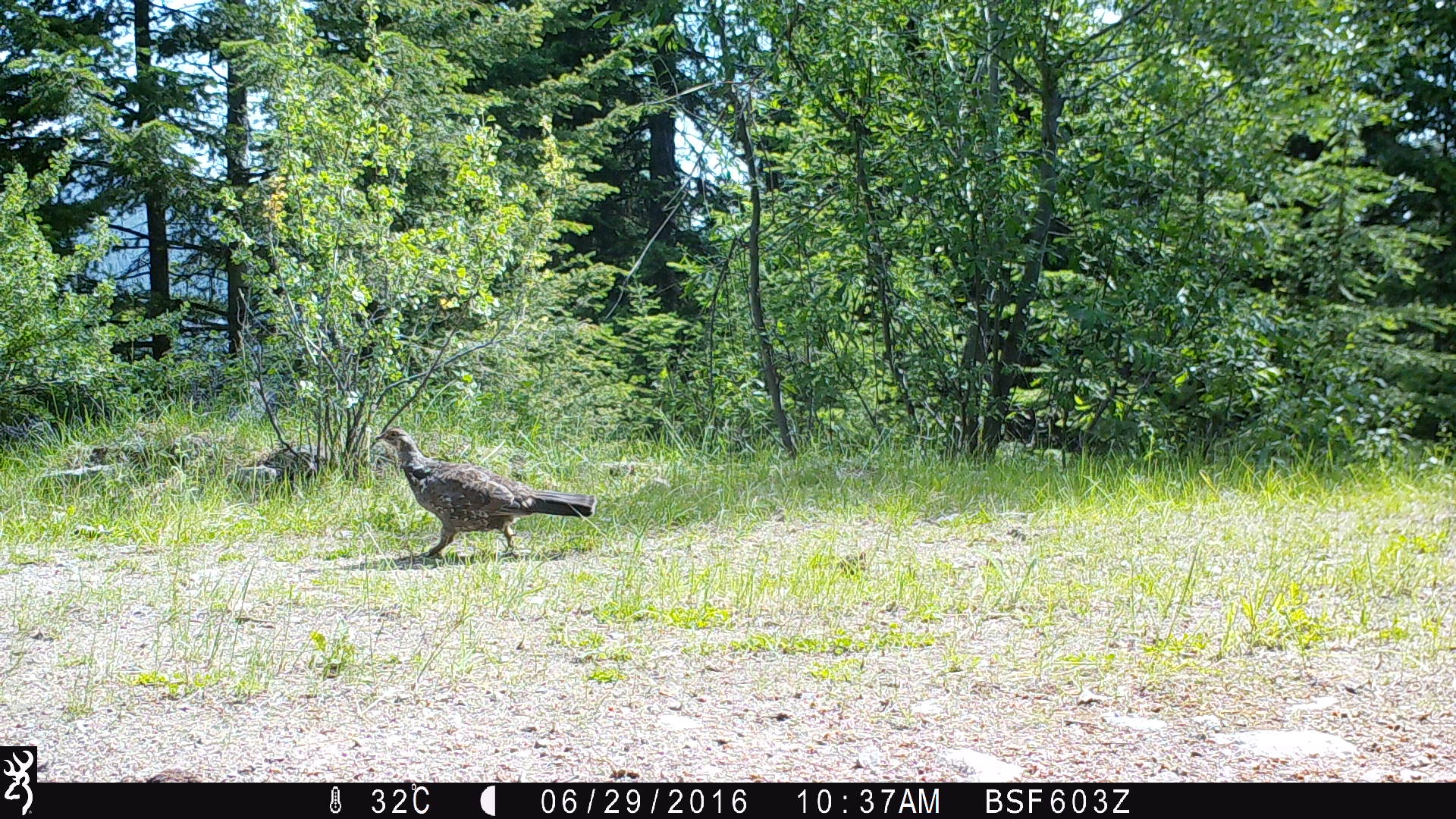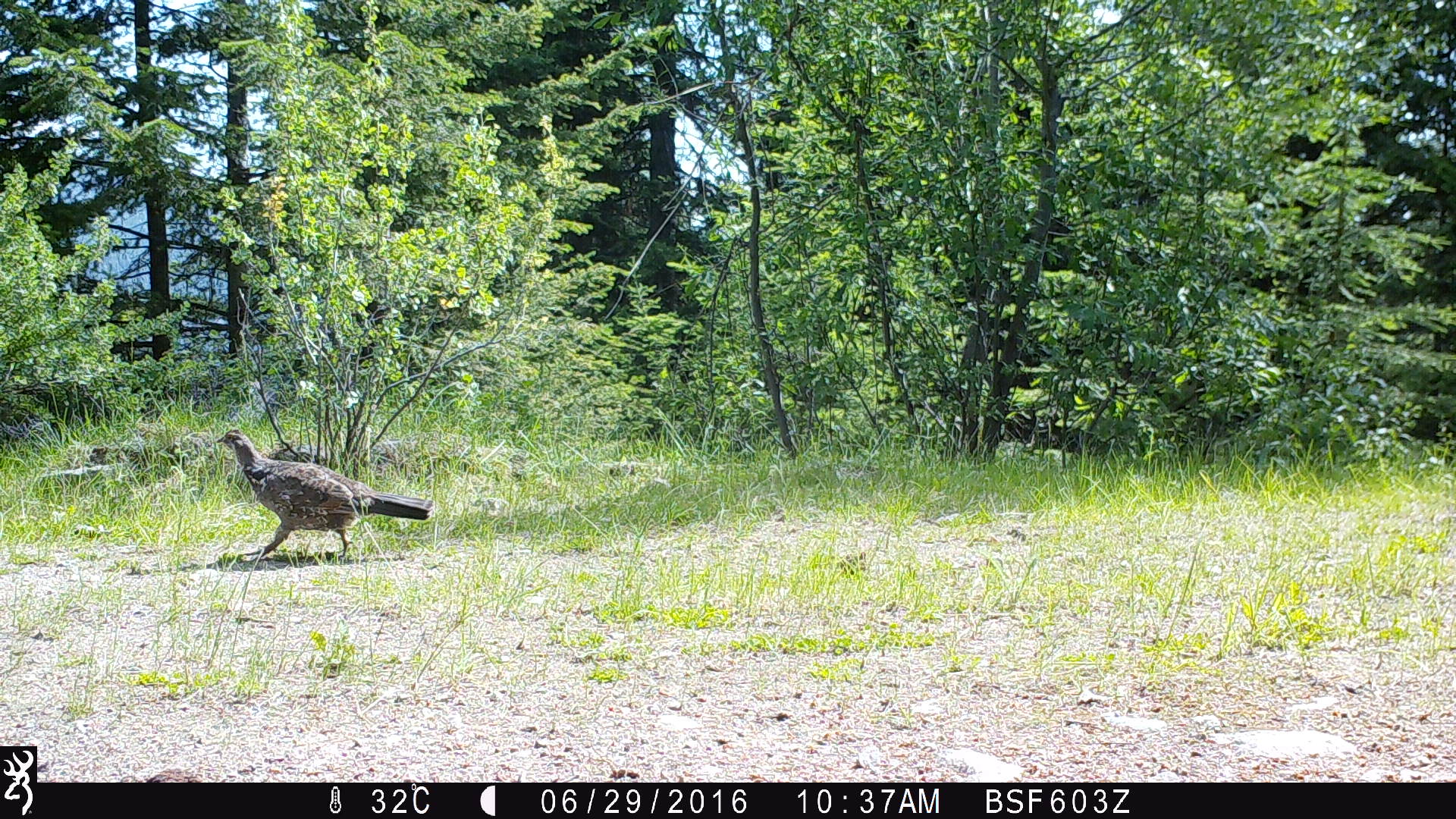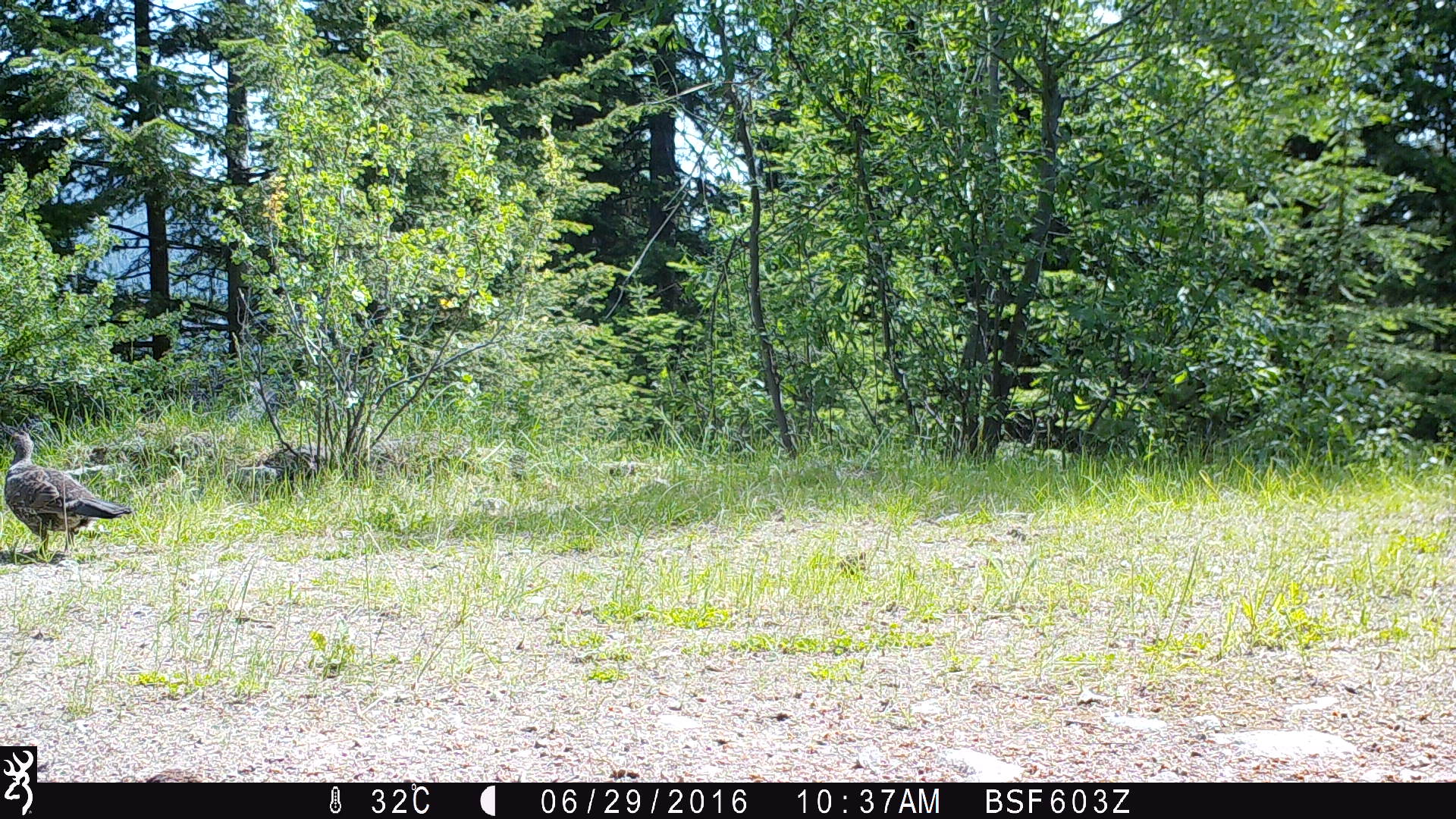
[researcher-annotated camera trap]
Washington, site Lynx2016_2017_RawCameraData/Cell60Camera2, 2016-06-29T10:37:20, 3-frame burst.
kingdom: Animalia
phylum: Chordata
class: Aves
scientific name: Aves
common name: birds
Aves (birds). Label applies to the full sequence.